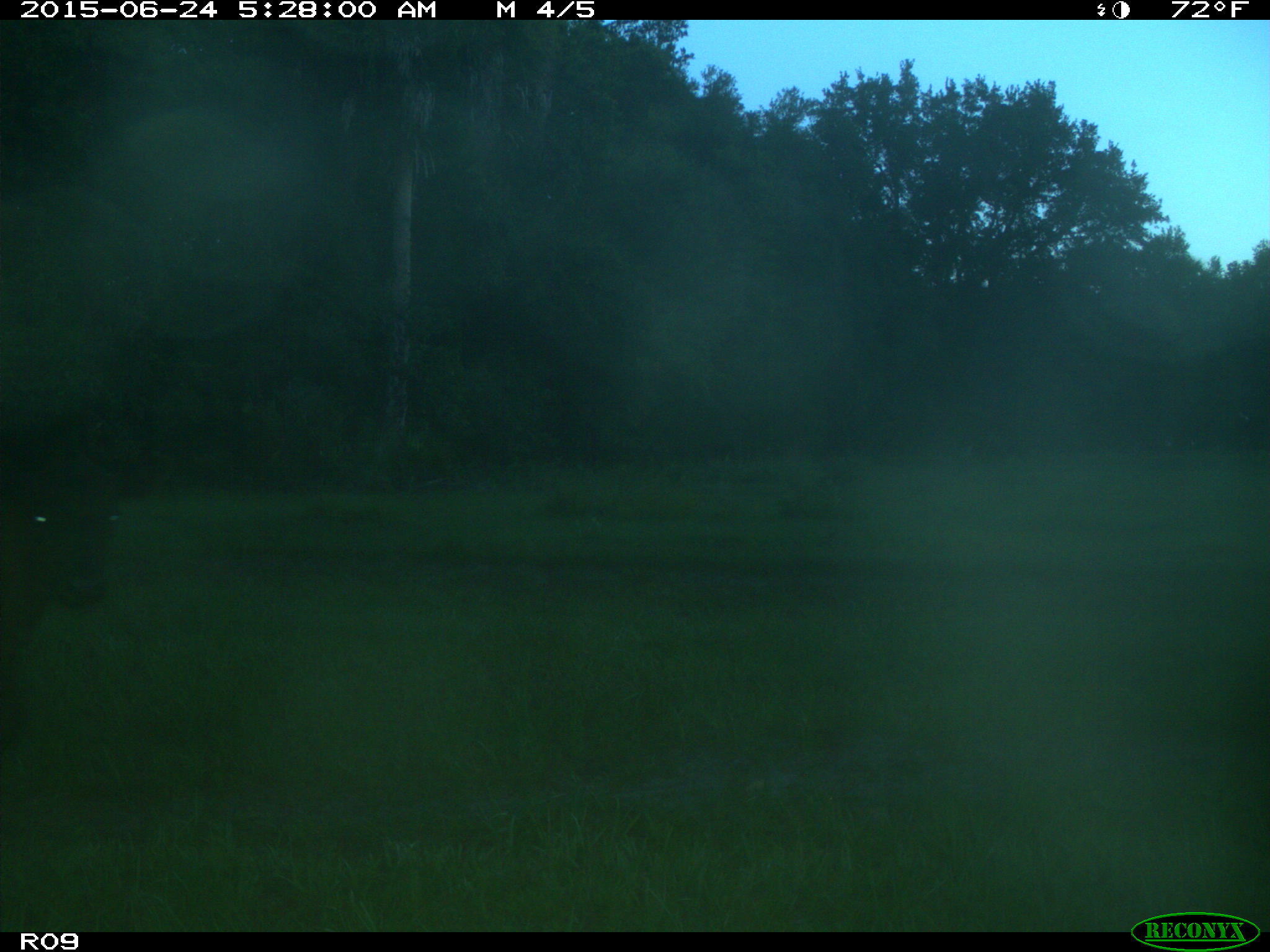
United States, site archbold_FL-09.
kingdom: Animalia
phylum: Chordata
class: Mammalia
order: Artiodactyla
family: Bovidae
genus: Bos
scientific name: Bos taurus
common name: domestic cow